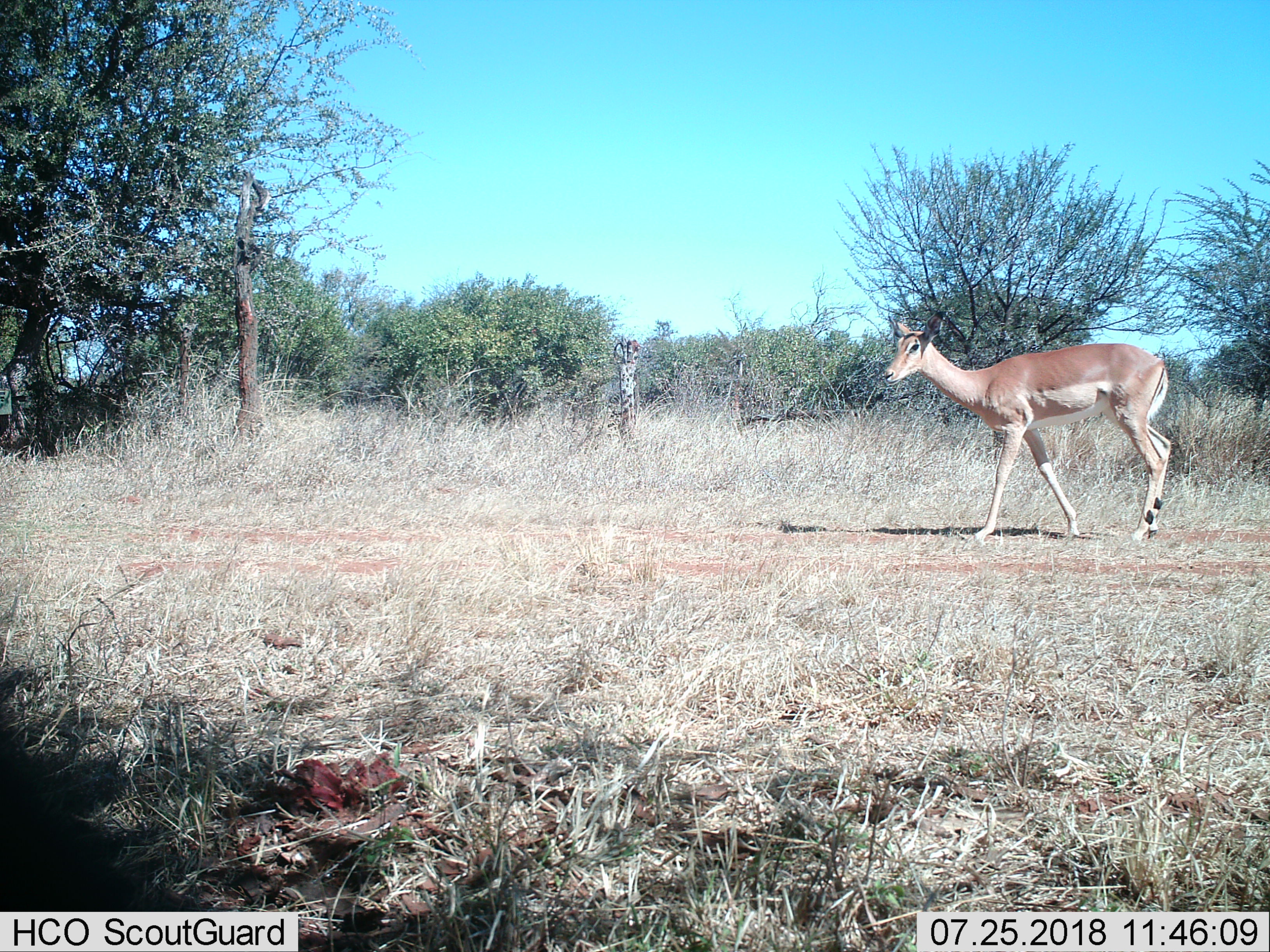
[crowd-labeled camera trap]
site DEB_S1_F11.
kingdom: Animalia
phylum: Chordata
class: Mammalia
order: Artiodactyla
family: Bovidae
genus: Aepyceros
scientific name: Aepyceros melampus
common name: impala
Impala (Aepyceros melampus), count 1. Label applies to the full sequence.